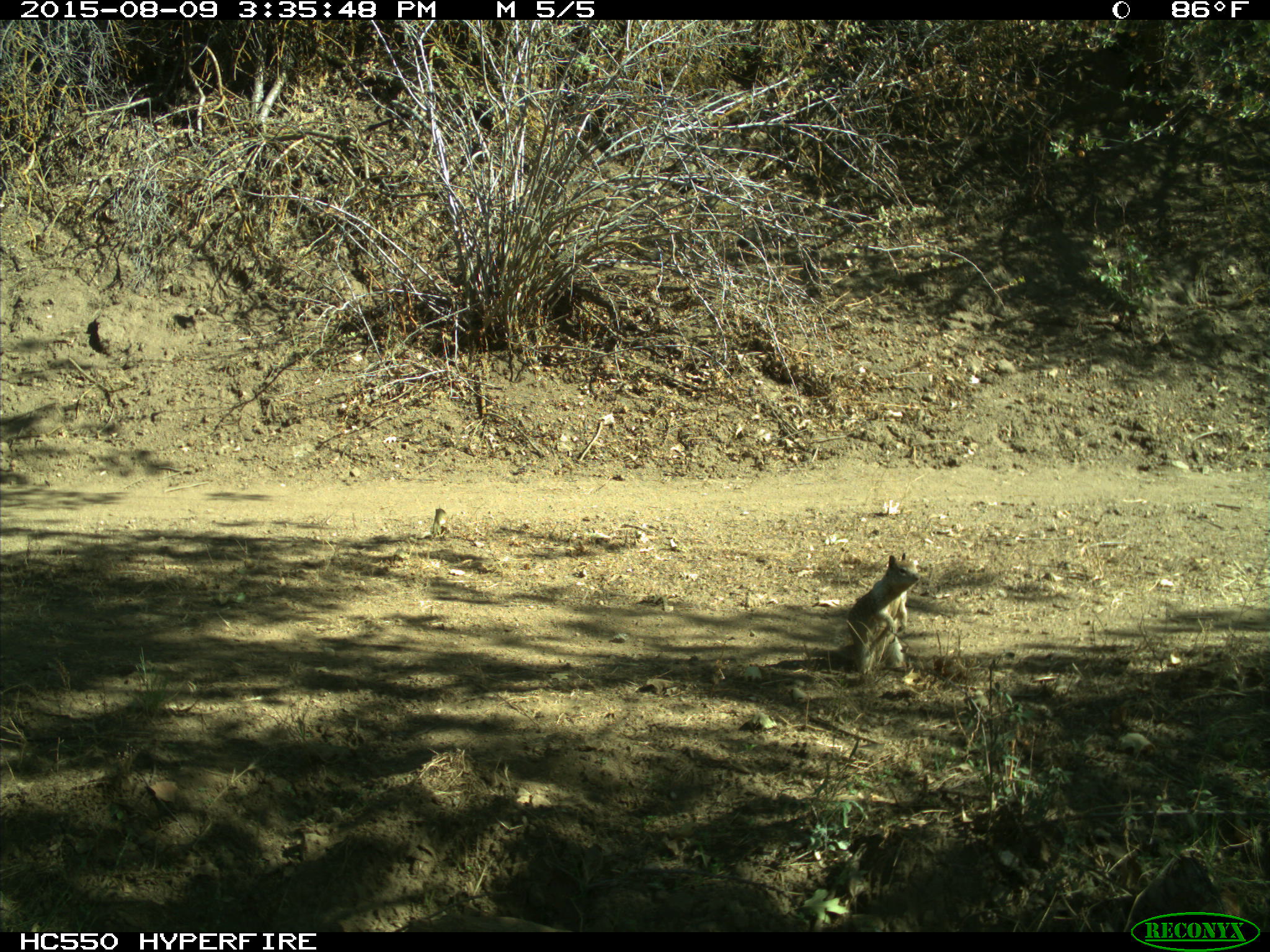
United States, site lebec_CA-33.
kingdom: Animalia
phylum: Chordata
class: Mammalia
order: Rodentia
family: Sciuridae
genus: Otospermophilus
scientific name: Otospermophilus beecheyi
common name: california ground squirrel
Otospermophilus beecheyi (california ground squirrel).